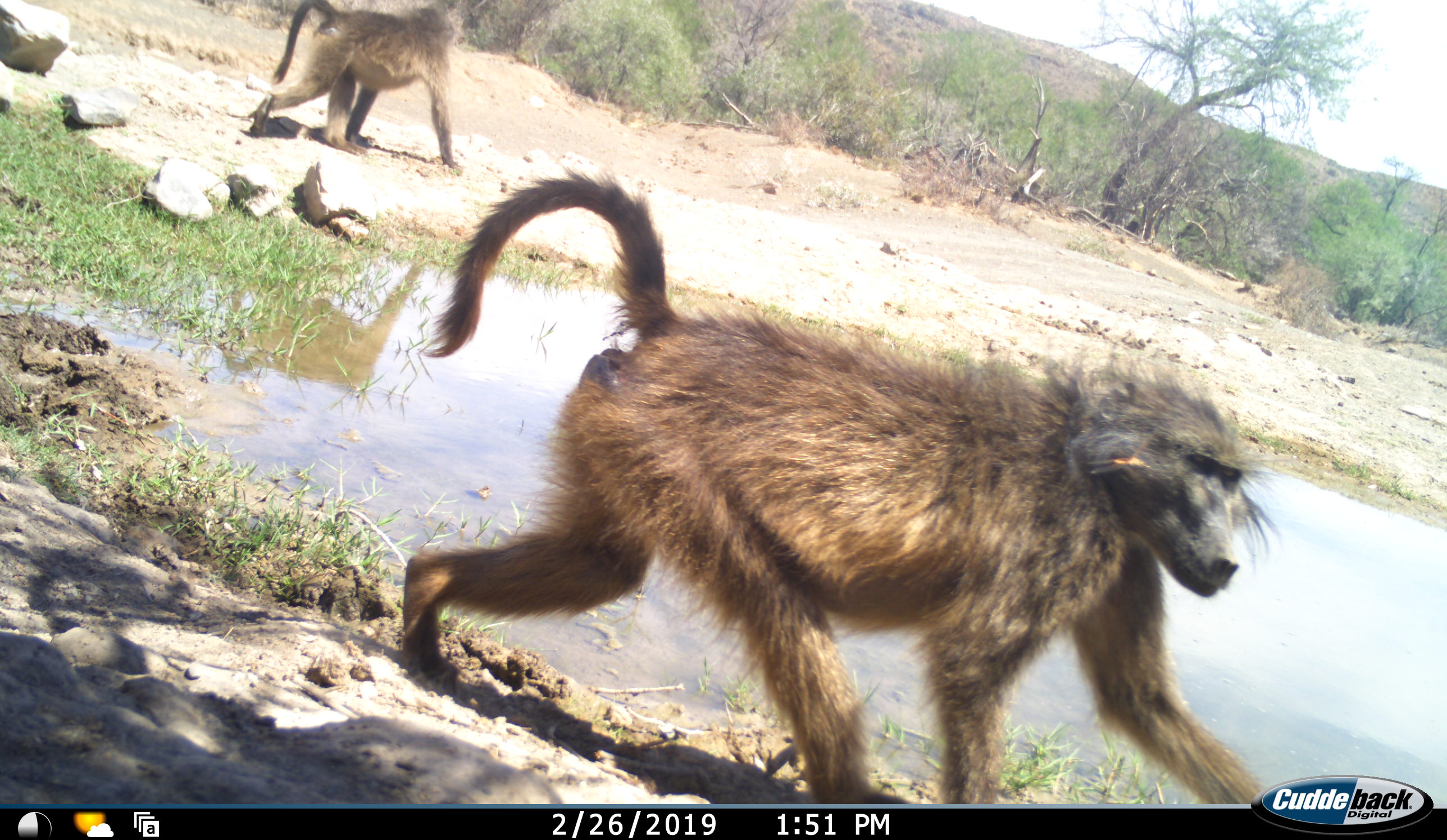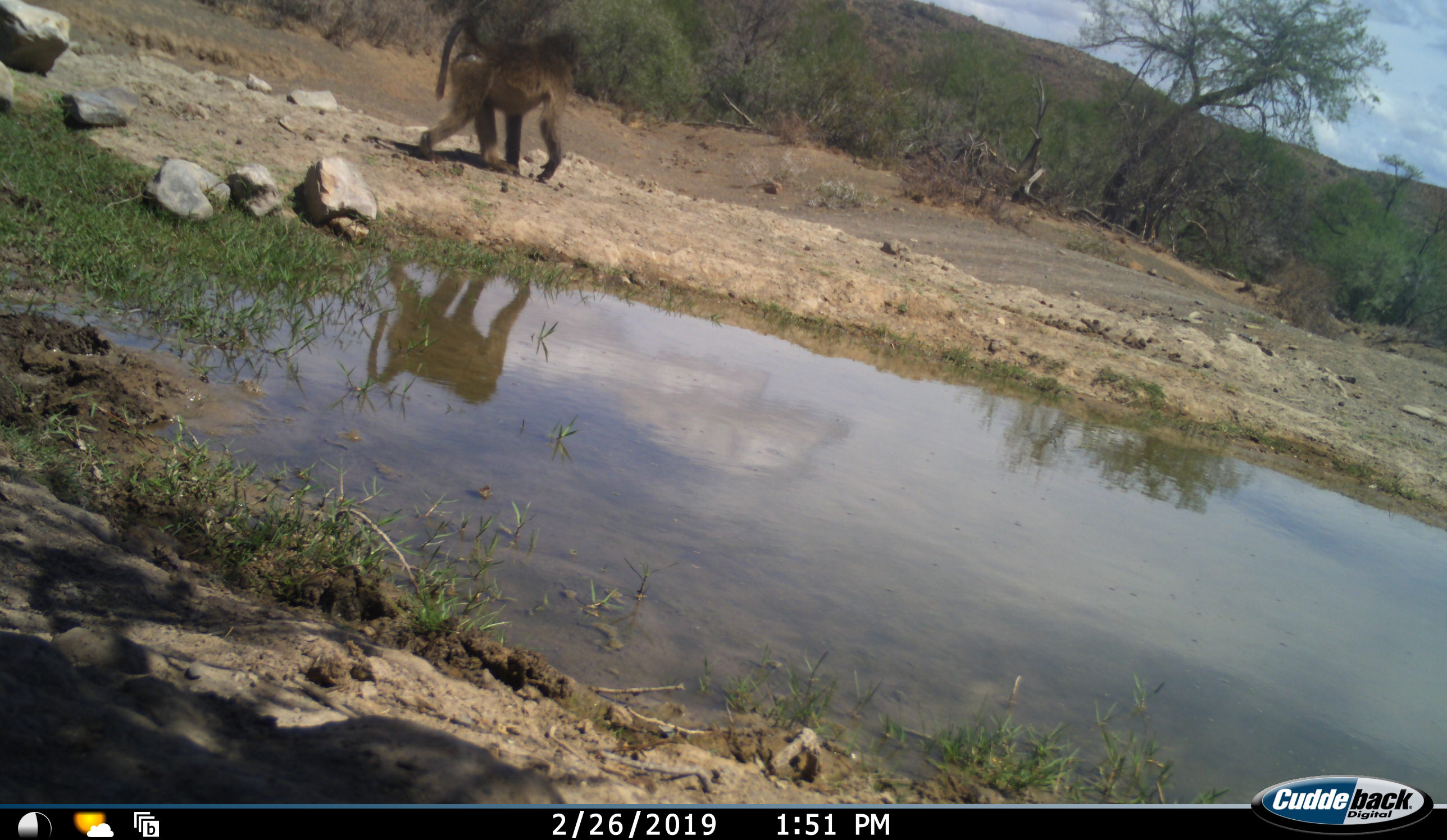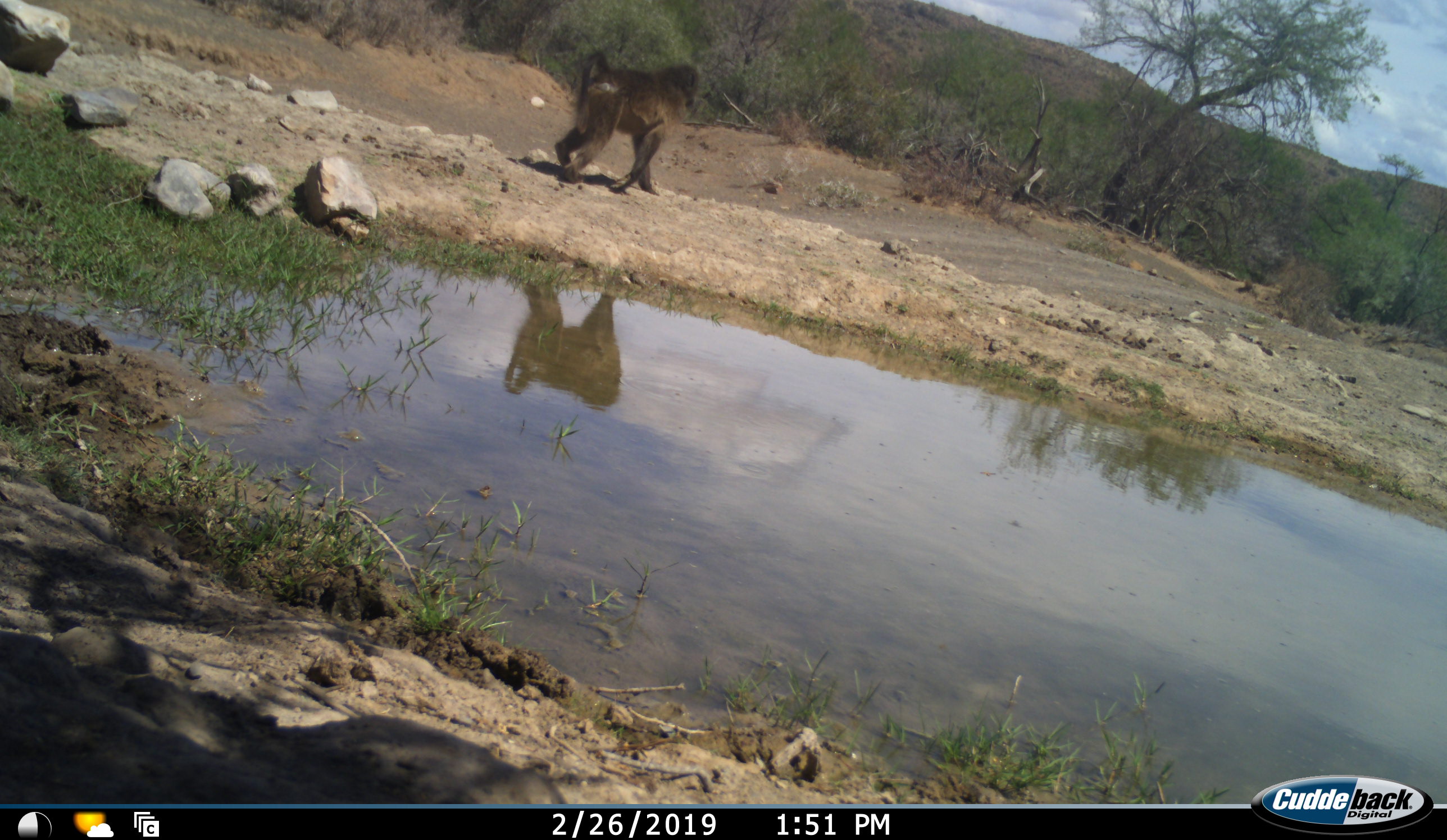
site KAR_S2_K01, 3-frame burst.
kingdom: Animalia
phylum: Chordata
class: Mammalia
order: Primates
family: Cercopithecidae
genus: Papio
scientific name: Papio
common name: baboon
Baboon (Papio), count 2. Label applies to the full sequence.